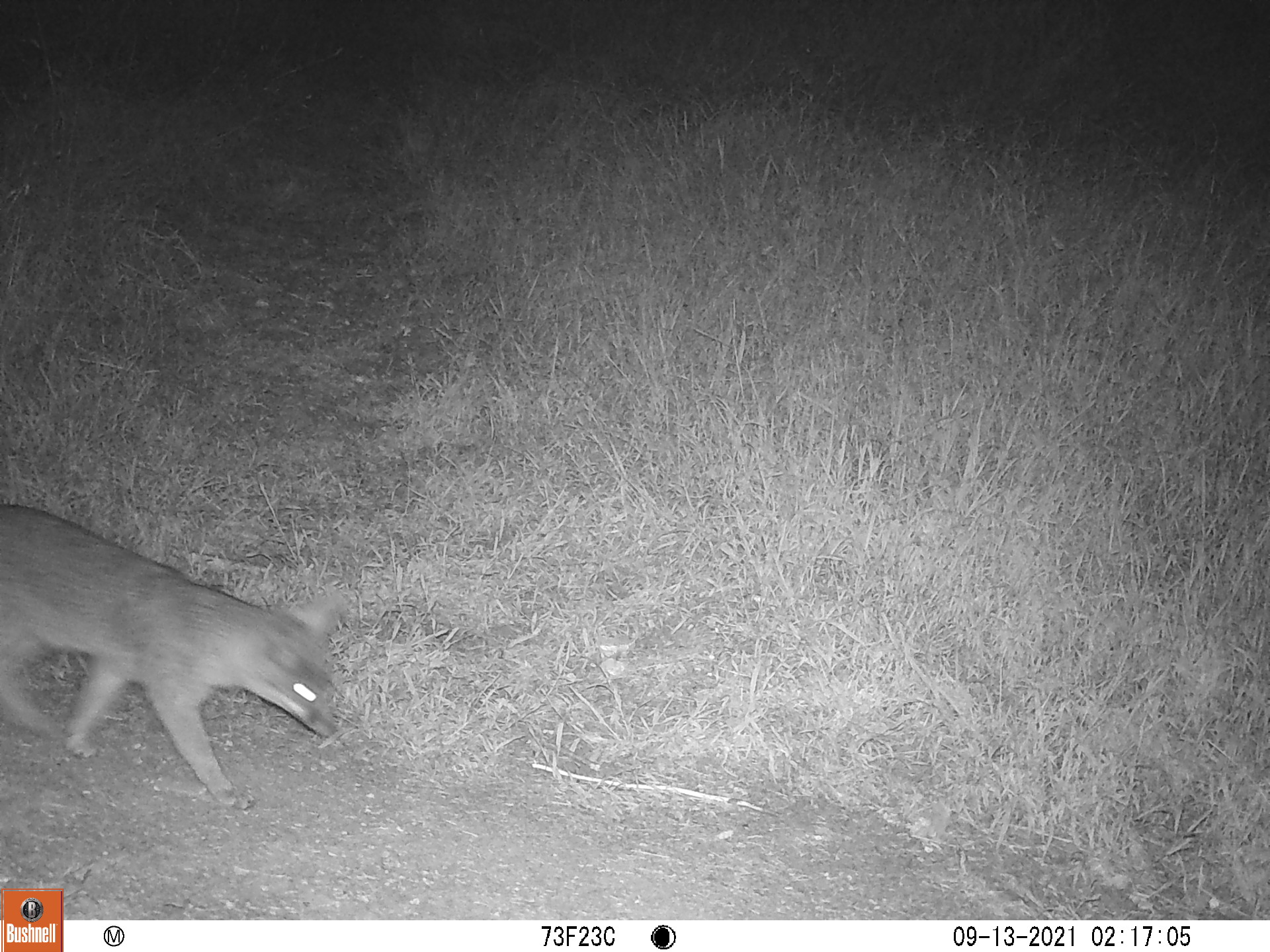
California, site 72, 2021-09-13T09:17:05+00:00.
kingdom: Animalia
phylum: Chordata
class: Mammalia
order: Carnivora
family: Canidae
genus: Urocyon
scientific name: Urocyon cinereoargenteus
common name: gray fox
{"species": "gray fox (Urocyon cinereoargenteus)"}